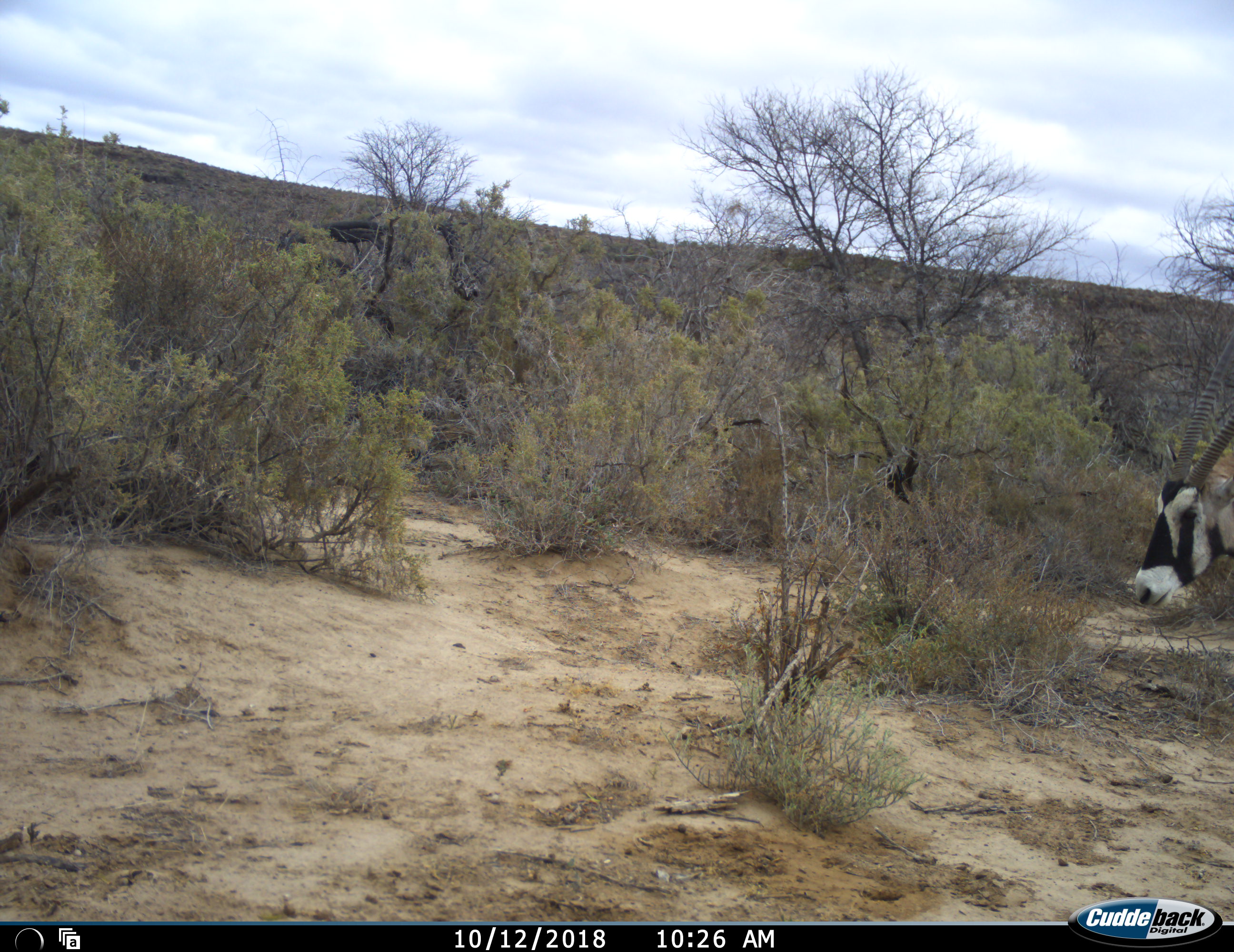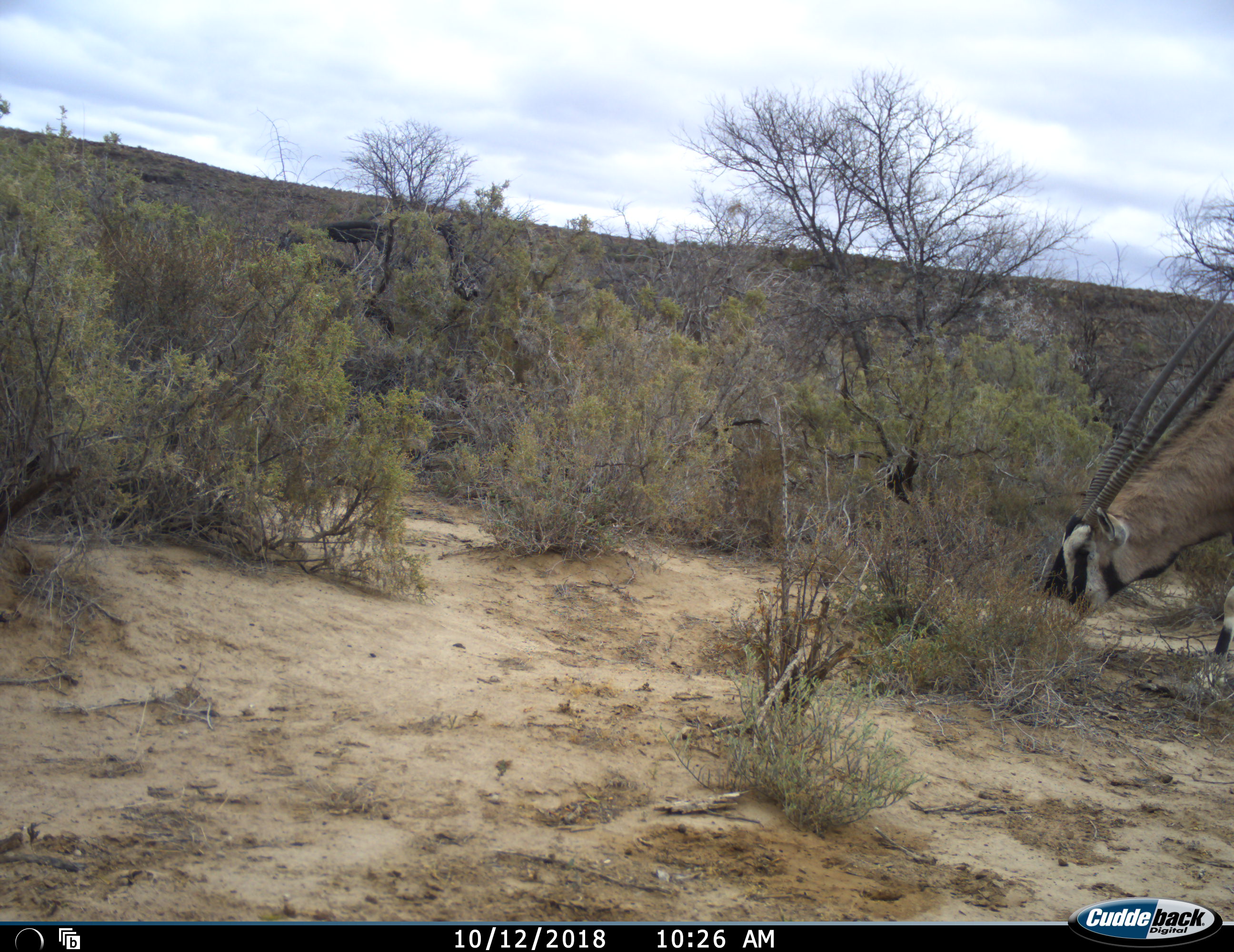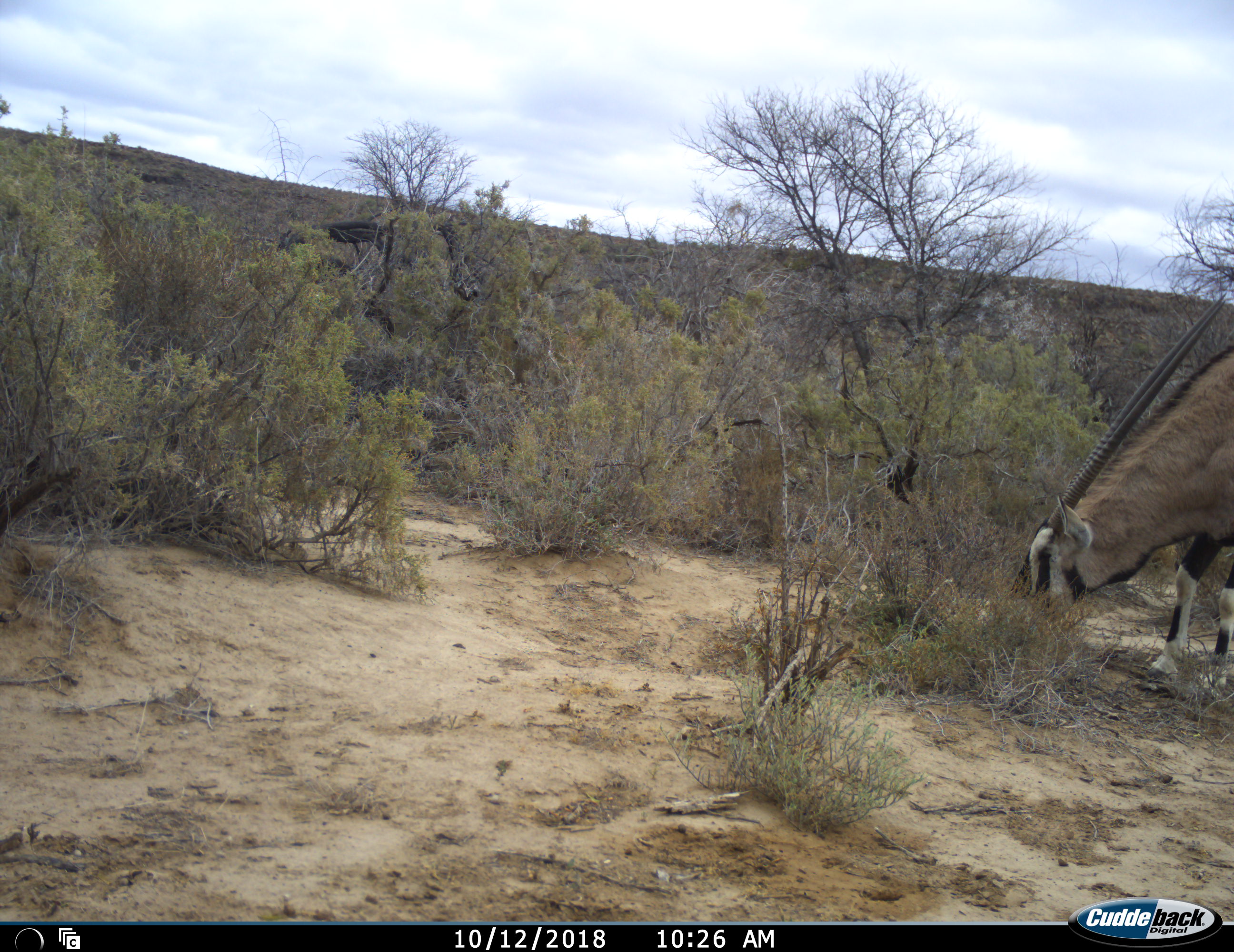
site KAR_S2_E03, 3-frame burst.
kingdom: Animalia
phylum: Chordata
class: Mammalia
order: Artiodactyla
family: Bovidae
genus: Oryx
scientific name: Oryx gazella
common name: gemsbok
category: oryx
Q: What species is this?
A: Oryx (gemsbok) (Oryx gazella).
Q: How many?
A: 1.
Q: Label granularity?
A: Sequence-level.